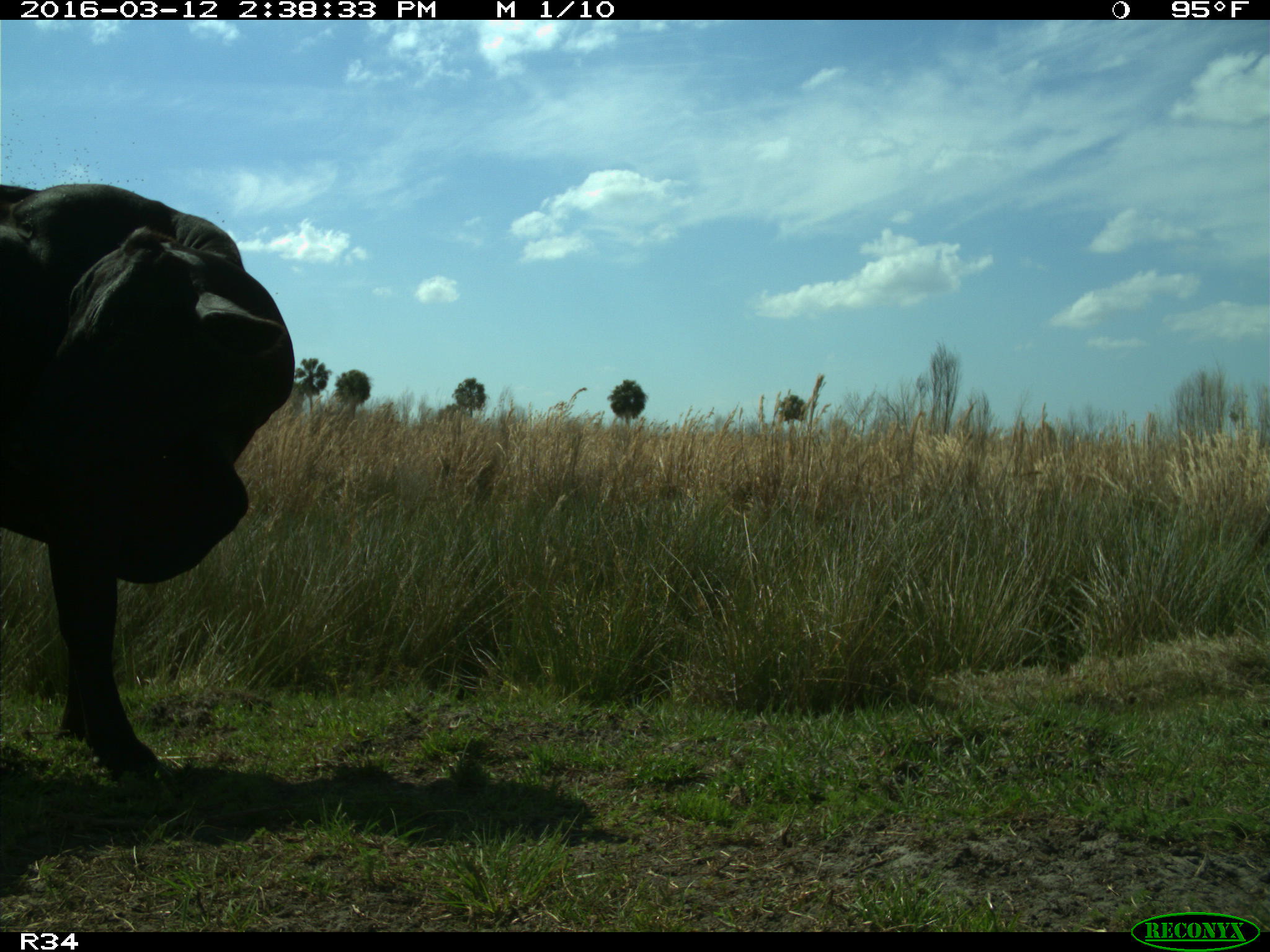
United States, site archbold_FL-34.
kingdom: Animalia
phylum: Chordata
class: Mammalia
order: Artiodactyla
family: Bovidae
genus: Bos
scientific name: Bos taurus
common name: domestic cow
Bos taurus (domestic cow).